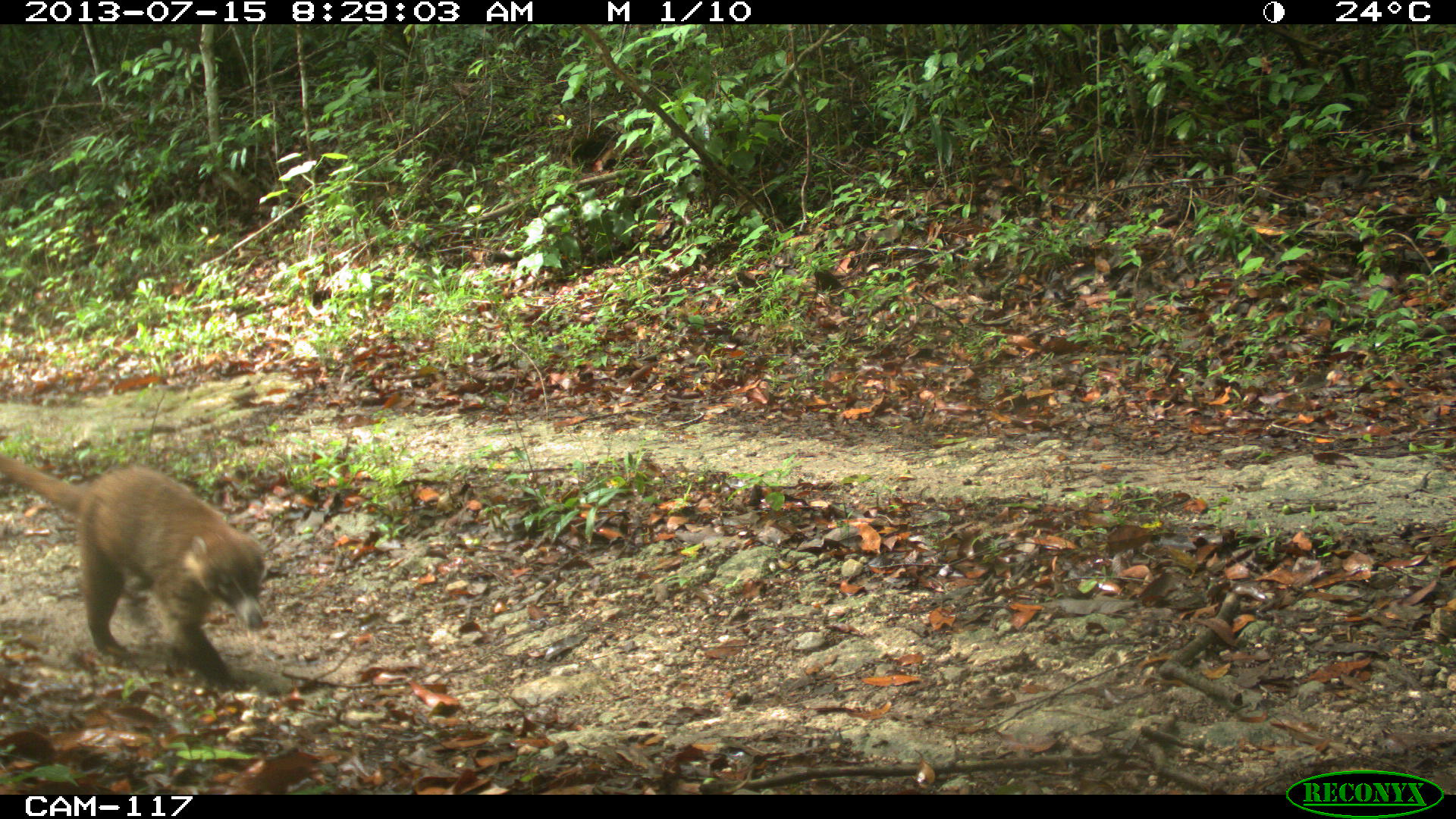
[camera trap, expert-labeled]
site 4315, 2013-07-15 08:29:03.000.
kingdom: Animalia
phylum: Chordata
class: Mammalia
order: Carnivora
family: Procyonidae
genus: Nasua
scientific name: Nasua narica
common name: white-nosed coati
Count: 1.